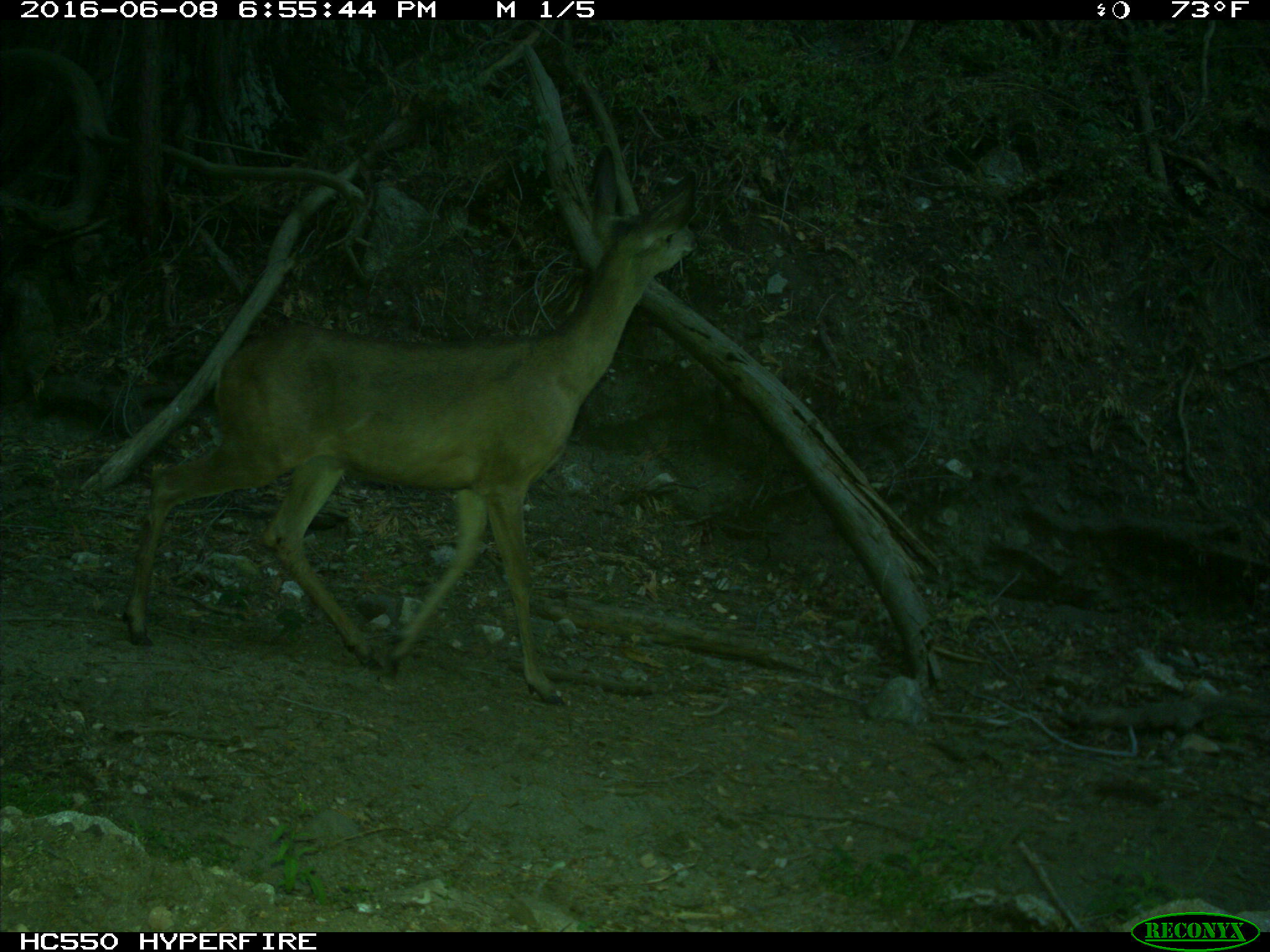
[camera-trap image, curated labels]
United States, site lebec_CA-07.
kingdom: Animalia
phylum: Chordata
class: Mammalia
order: Artiodactyla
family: Cervidae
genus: Odocoileus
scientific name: Odocoileus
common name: deer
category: unidentified deer